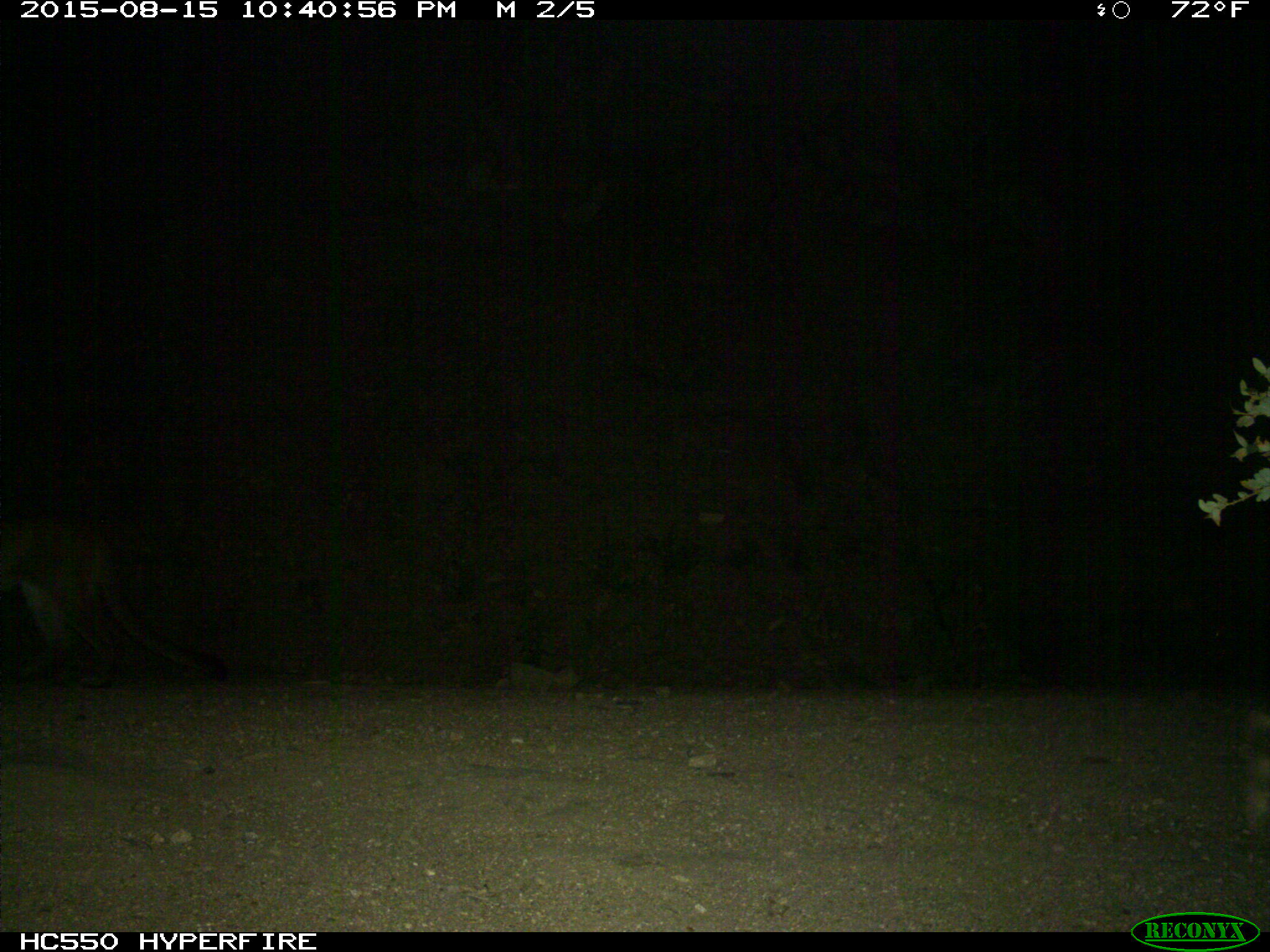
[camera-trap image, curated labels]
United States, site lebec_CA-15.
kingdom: Animalia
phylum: Chordata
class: Mammalia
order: Carnivora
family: Felidae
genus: Puma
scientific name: Puma concolor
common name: mountain lion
Puma concolor (mountain lion).